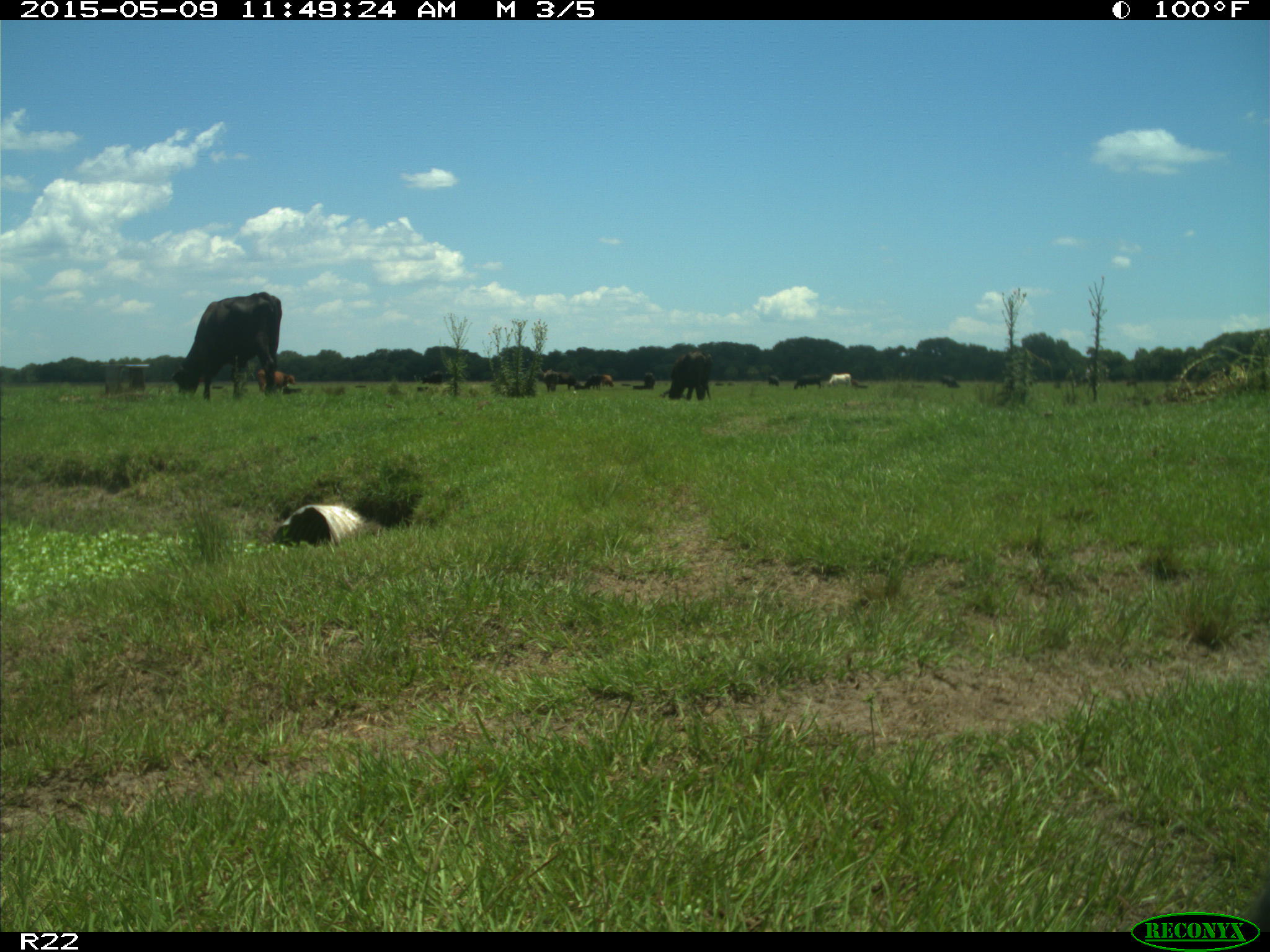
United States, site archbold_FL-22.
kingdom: Animalia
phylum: Chordata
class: Mammalia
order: Artiodactyla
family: Bovidae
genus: Bos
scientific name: Bos taurus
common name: domestic cow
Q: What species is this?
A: Bos taurus (domestic cow).